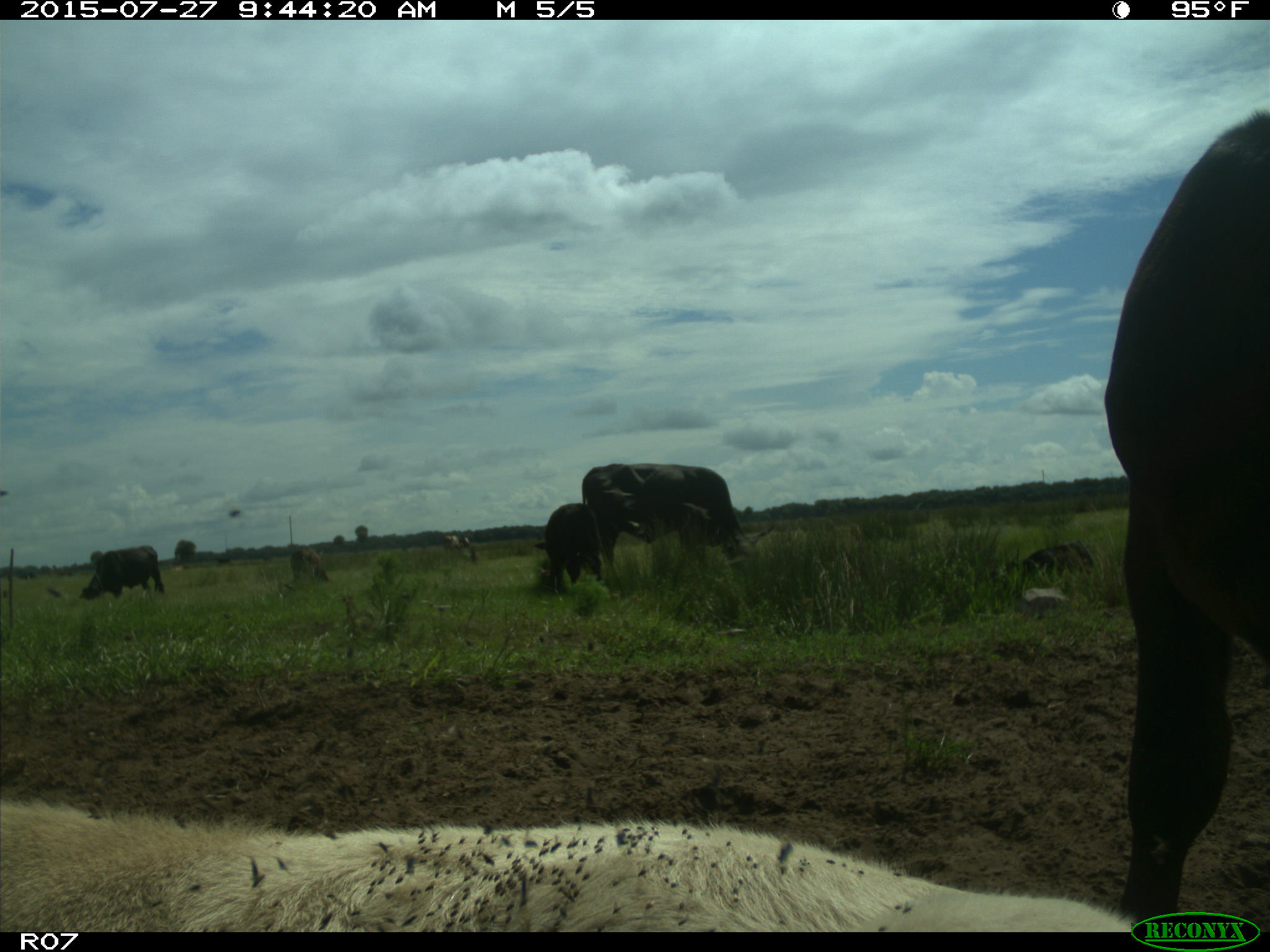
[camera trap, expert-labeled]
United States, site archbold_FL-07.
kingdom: Animalia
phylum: Chordata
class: Mammalia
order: Artiodactyla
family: Bovidae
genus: Bos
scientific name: Bos taurus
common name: domestic cow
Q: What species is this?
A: Bos taurus (domestic cow).